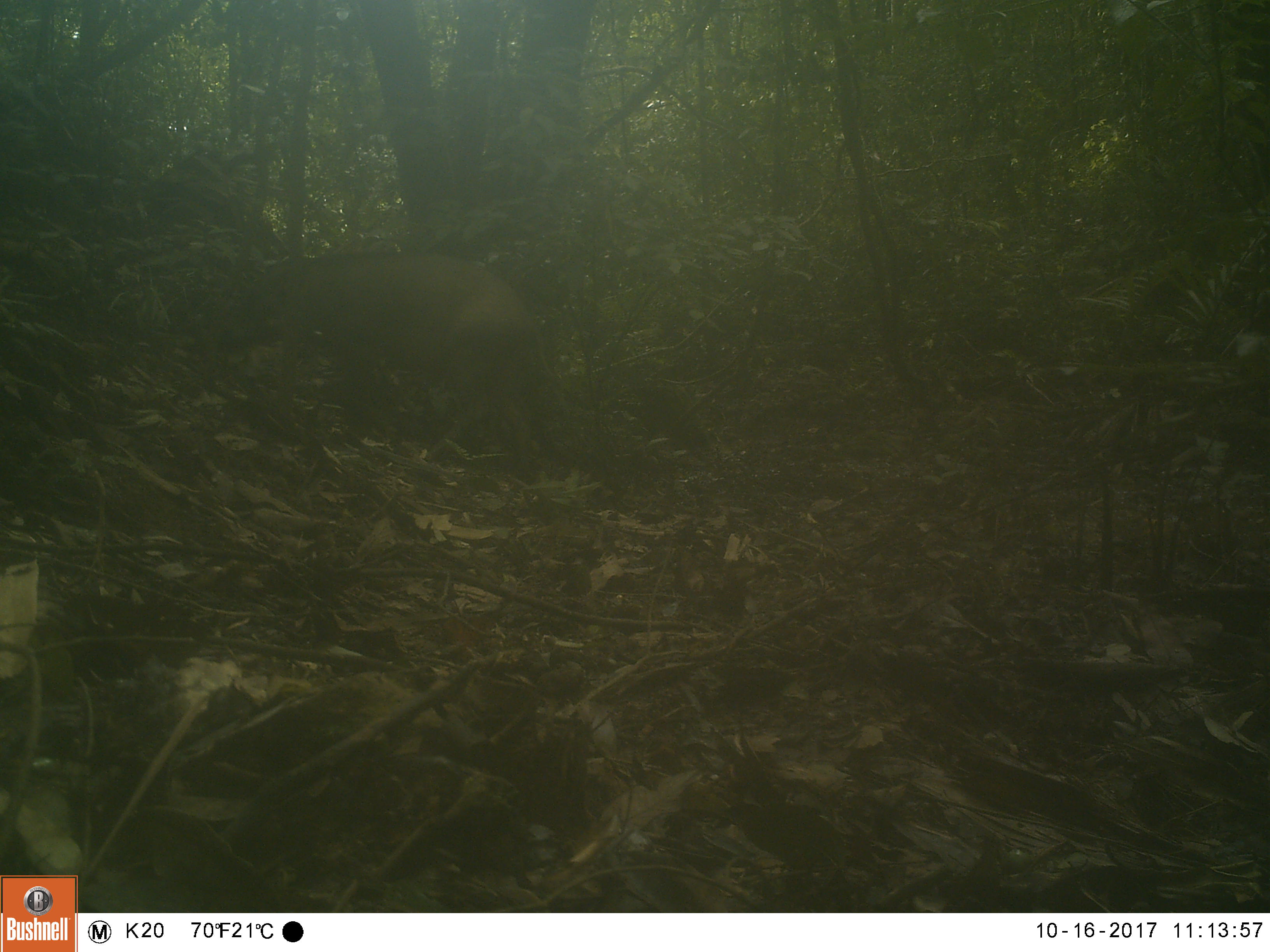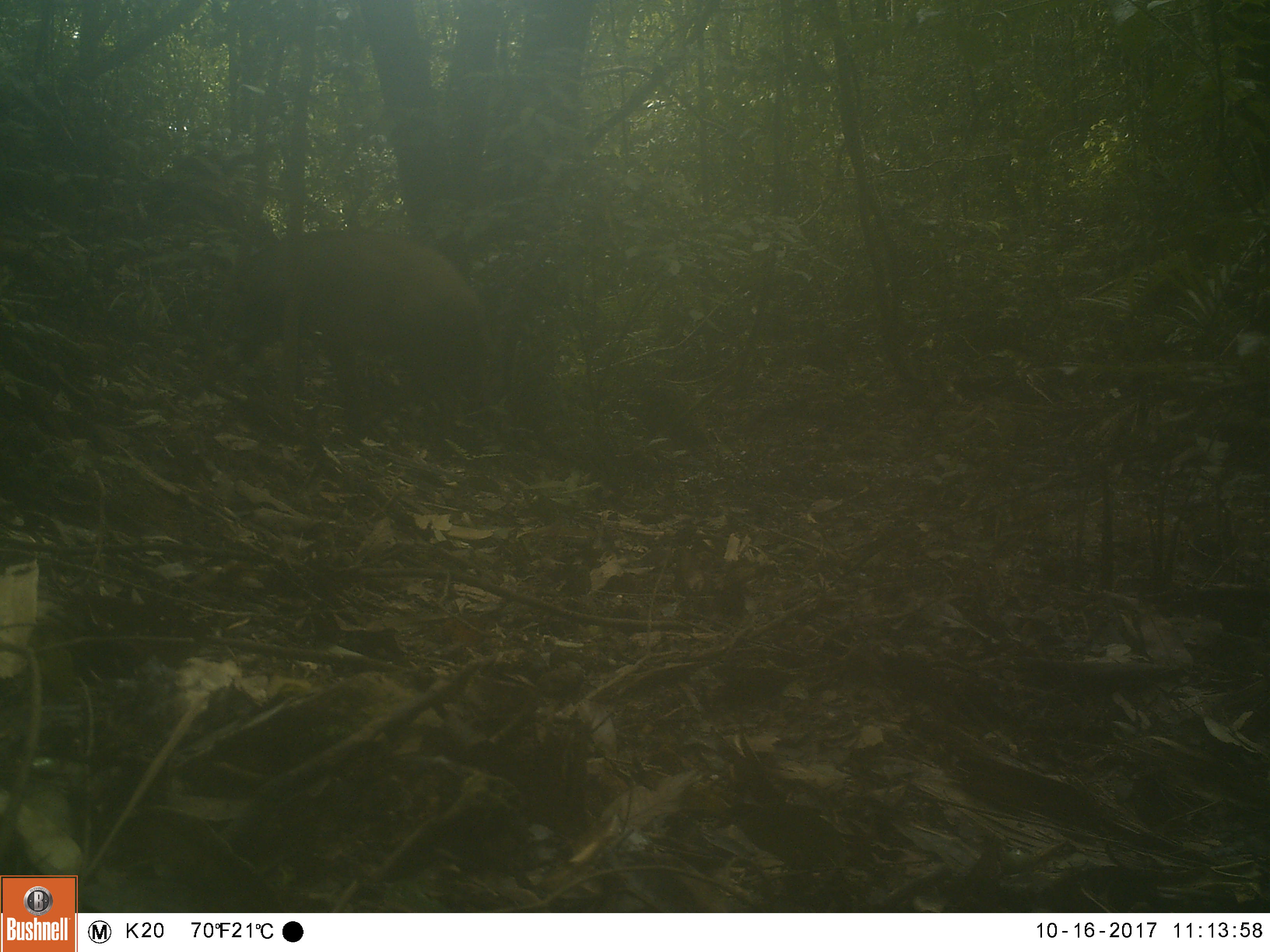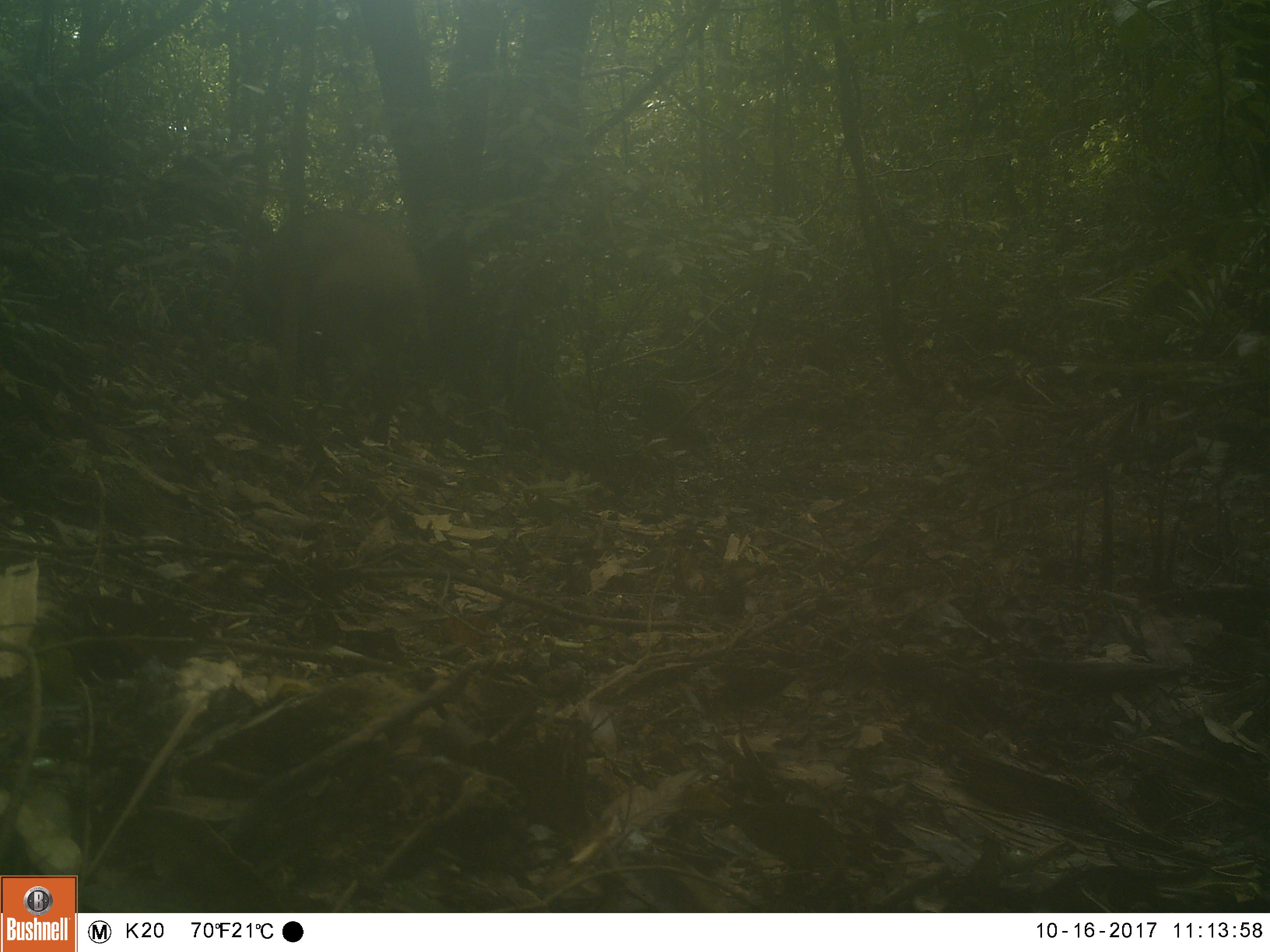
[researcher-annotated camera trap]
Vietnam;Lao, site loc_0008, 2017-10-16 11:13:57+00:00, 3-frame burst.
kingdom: Animalia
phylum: Chordata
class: Mammalia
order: Artiodactyla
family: Suidae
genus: Sus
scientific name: Sus scrofa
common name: eurasian wild pig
Eurasian wild pig (Sus scrofa). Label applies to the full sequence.